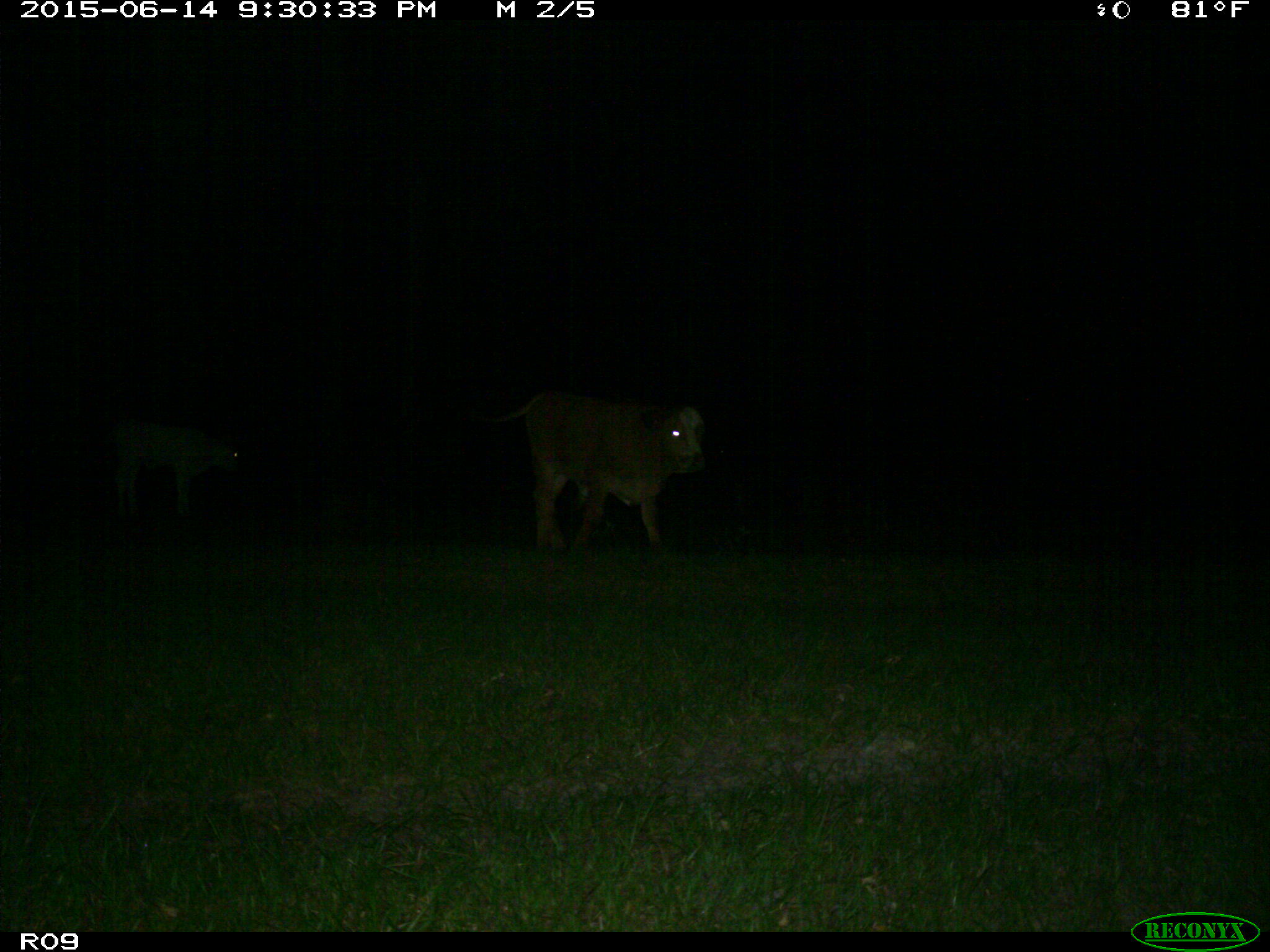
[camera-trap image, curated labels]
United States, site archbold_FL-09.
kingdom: Animalia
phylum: Chordata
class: Mammalia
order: Artiodactyla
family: Bovidae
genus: Bos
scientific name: Bos taurus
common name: domestic cow